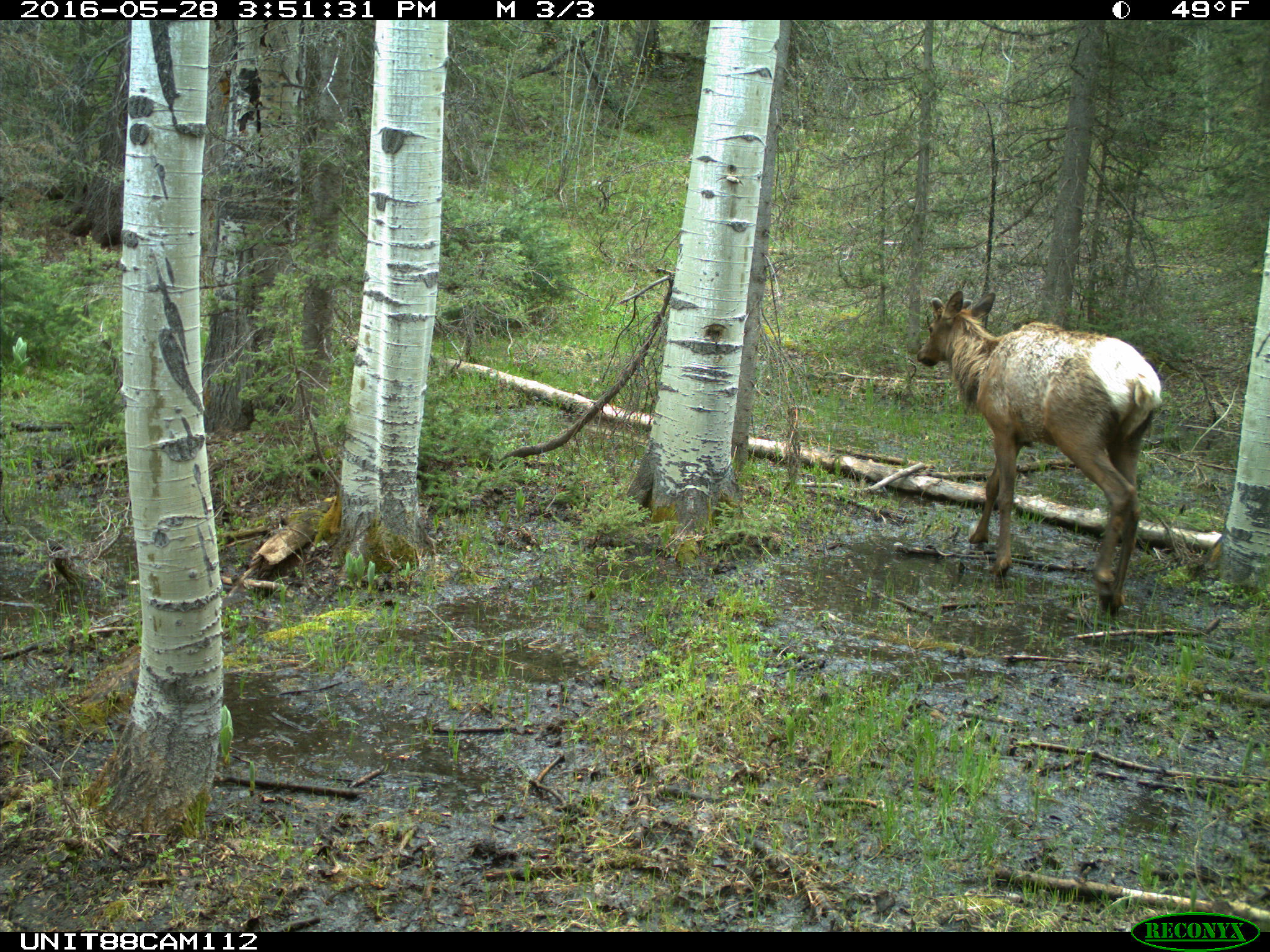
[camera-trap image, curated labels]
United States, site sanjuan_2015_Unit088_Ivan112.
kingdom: Animalia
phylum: Chordata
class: Mammalia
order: Artiodactyla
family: Cervidae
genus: Cervus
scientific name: Cervus elaphus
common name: red deer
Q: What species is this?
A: Cervus elaphus (red deer).